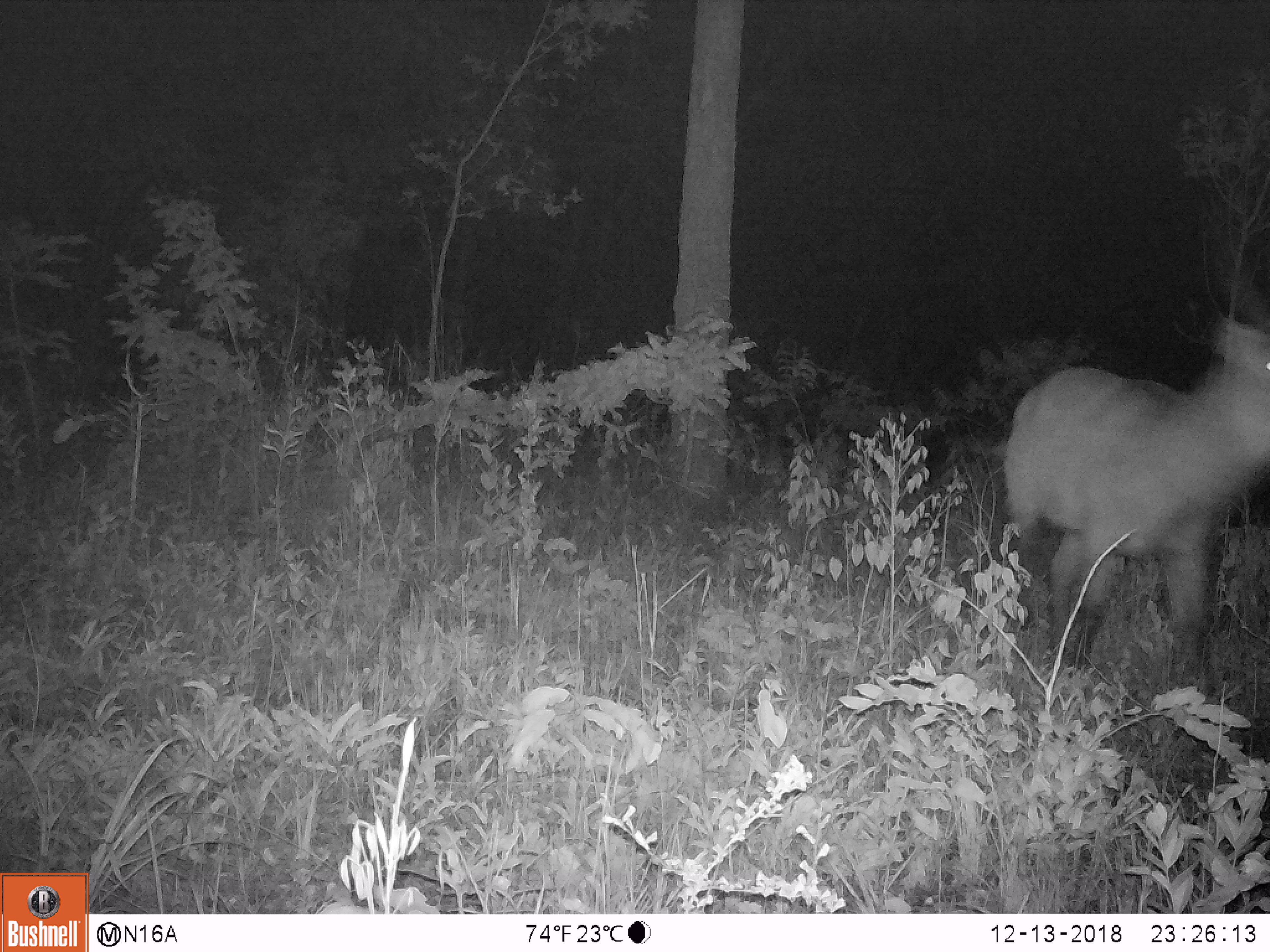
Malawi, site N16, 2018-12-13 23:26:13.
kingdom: Animalia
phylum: Chordata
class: Mammalia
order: Artiodactyla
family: Bovidae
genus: Kobus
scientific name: Kobus ellipsiprymnus ellipsiprymnus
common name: common waterbuck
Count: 1.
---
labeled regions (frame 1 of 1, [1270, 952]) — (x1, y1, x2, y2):
common waterbuck: (987, 230, 1266, 686)